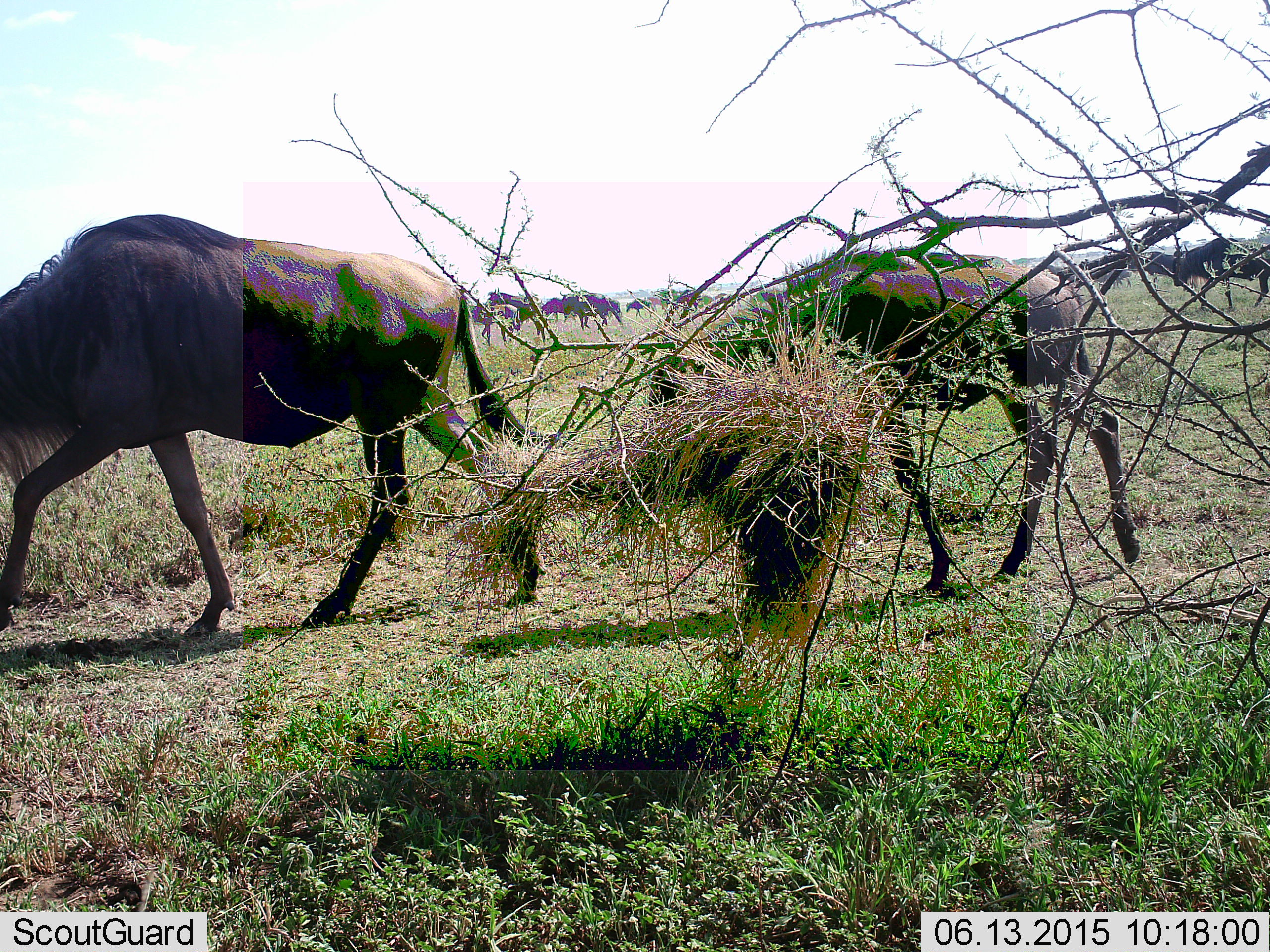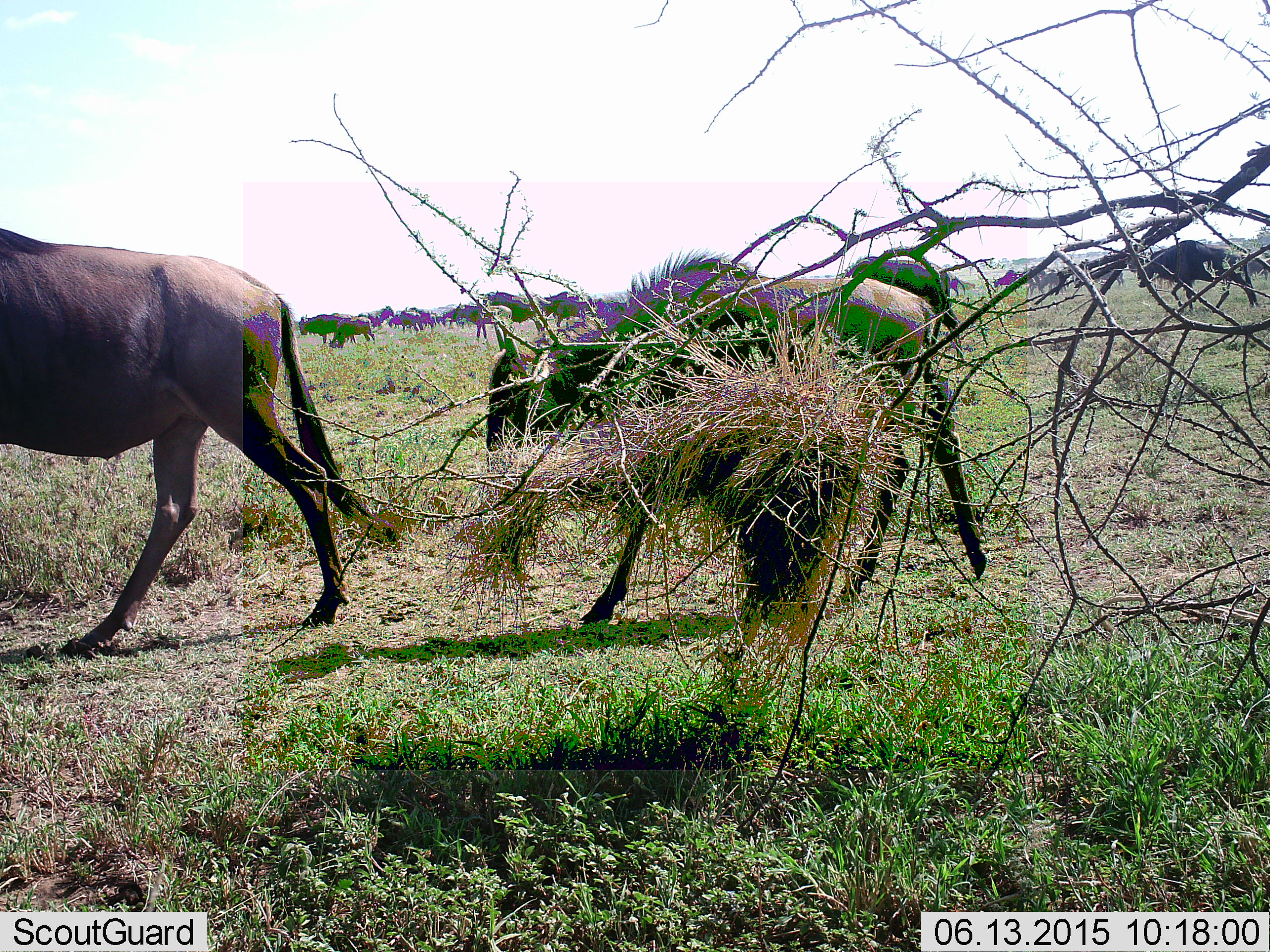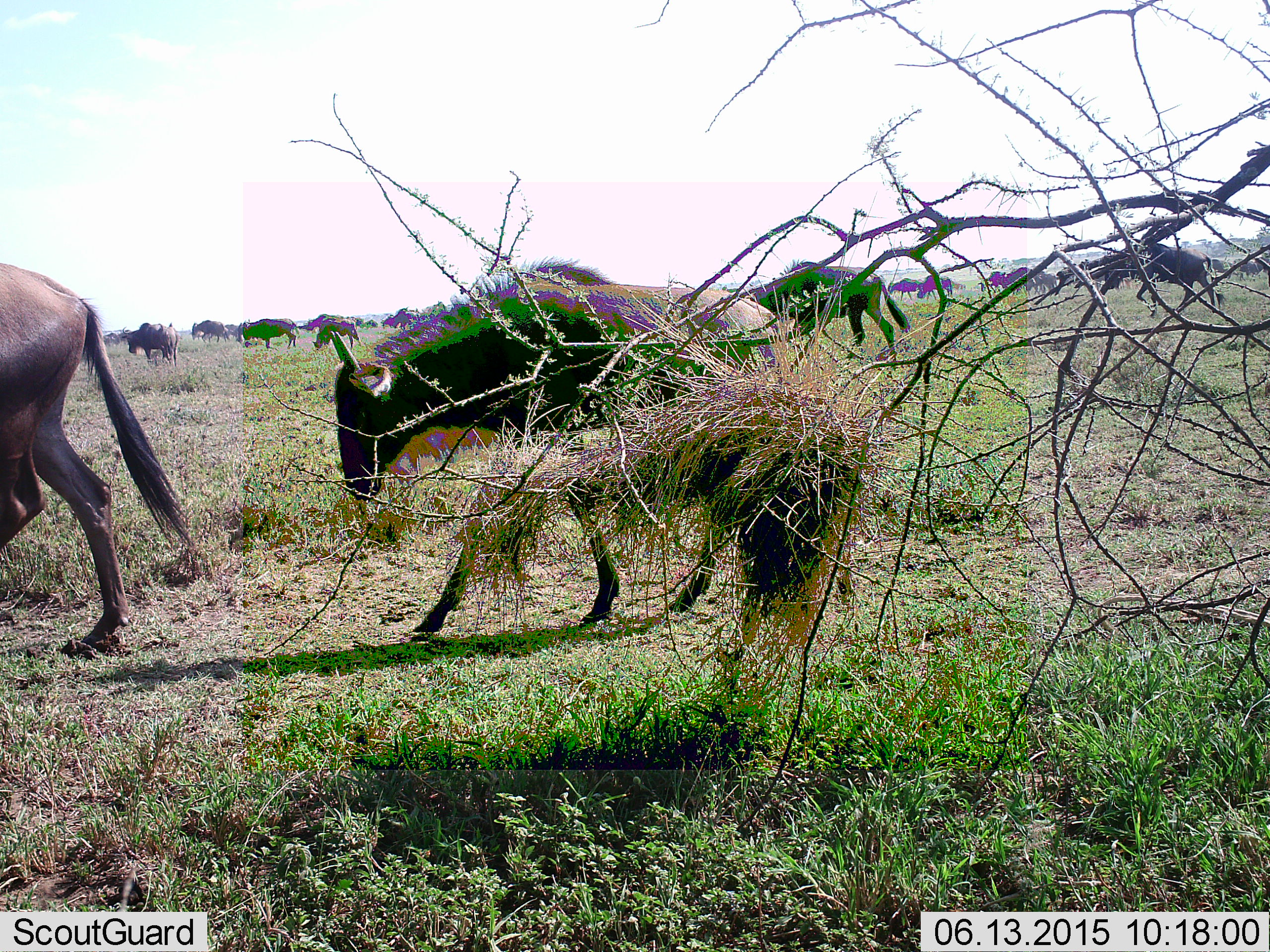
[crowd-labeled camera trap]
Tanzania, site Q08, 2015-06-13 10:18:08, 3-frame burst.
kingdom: Animalia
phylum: Chordata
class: Mammalia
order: Artiodactyla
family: Bovidae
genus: Connochaetes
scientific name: Connochaetes taurinus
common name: blue wildebeest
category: wildebeest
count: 11-50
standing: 30%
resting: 0%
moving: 90%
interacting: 10%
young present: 40%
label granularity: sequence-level